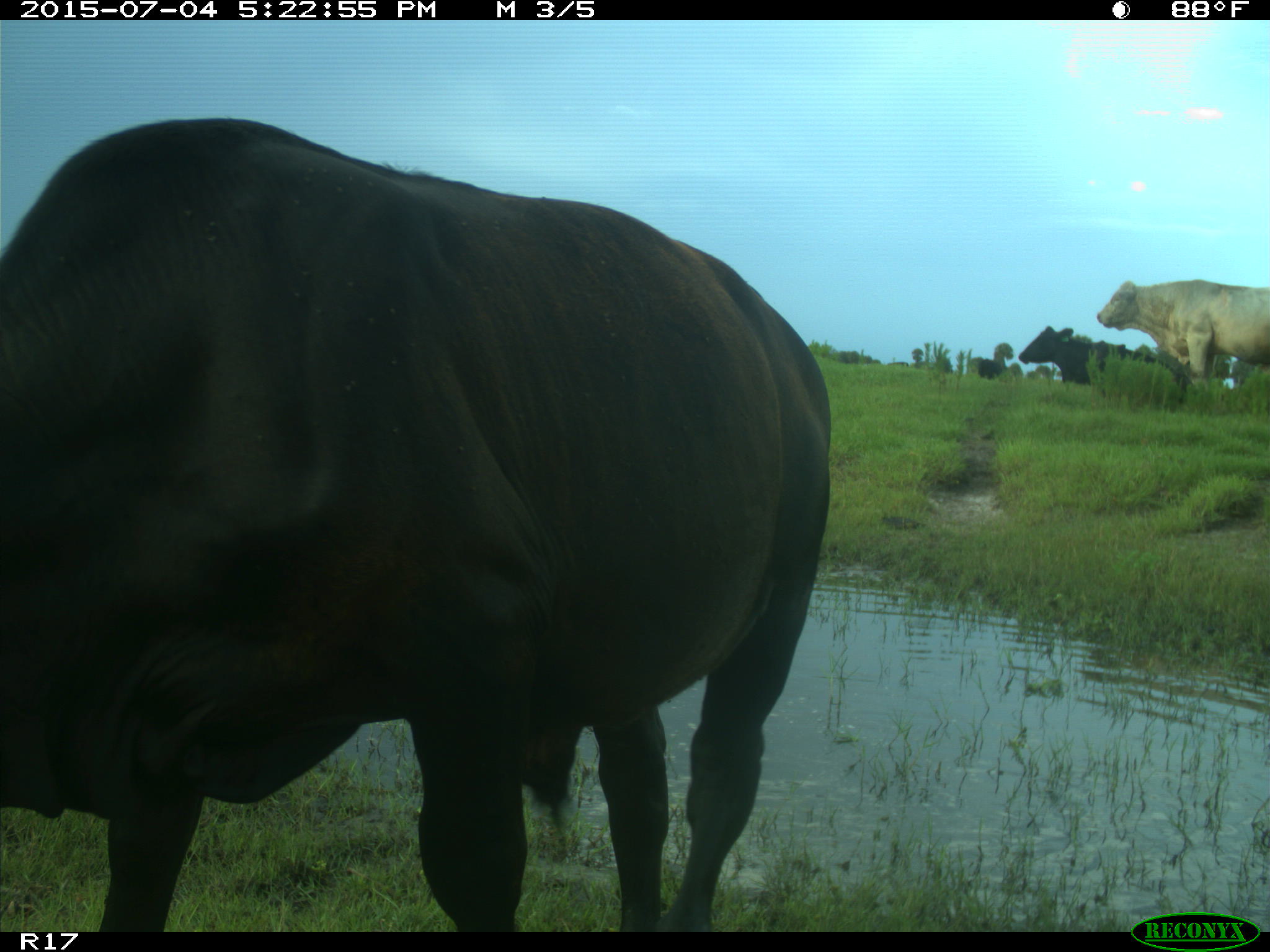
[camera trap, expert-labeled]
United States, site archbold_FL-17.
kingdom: Animalia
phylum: Chordata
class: Mammalia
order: Artiodactyla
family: Bovidae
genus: Bos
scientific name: Bos taurus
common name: domestic cow